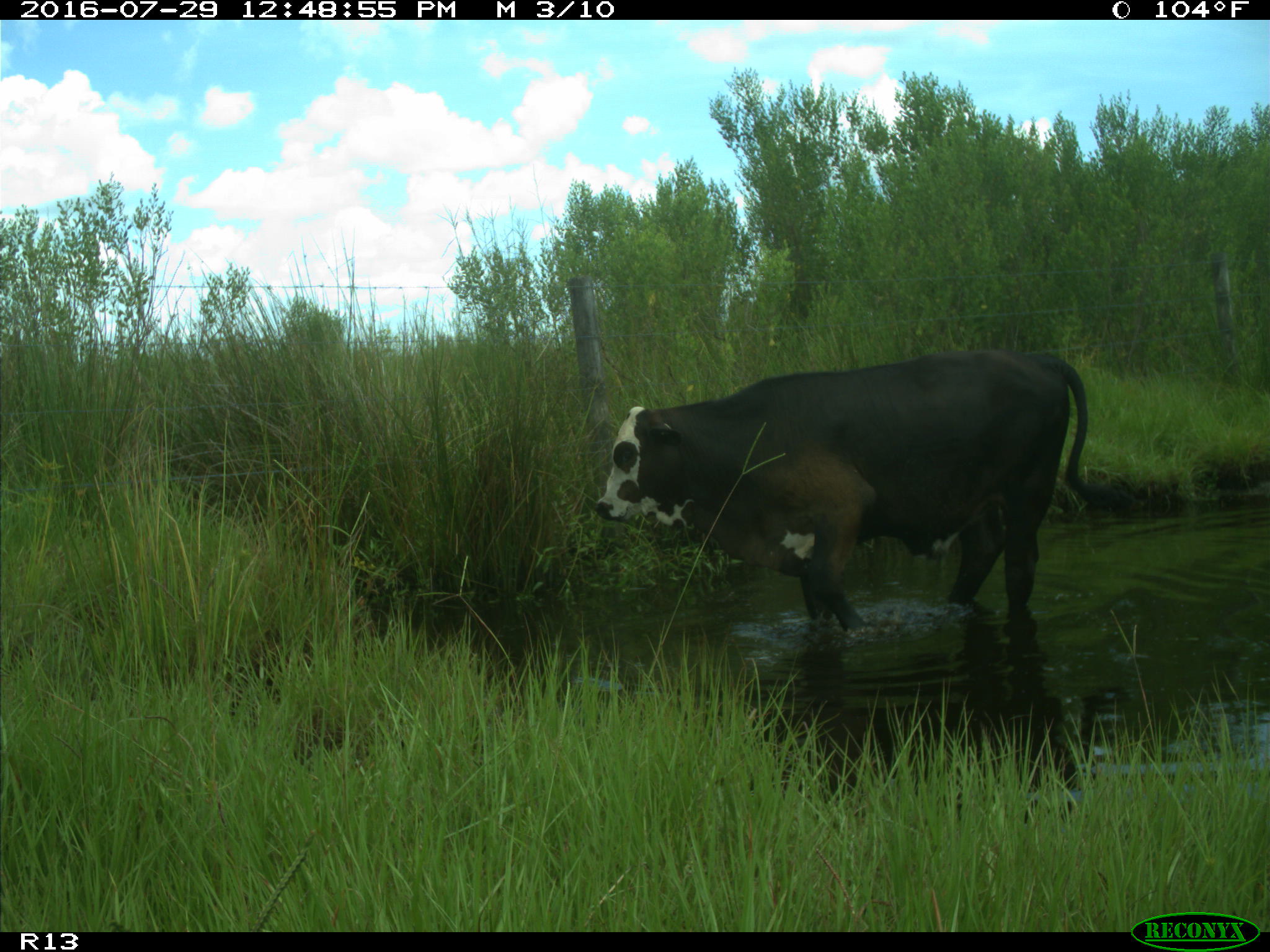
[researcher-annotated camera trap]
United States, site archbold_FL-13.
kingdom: Animalia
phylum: Chordata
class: Mammalia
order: Artiodactyla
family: Bovidae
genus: Bos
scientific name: Bos taurus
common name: domestic cow